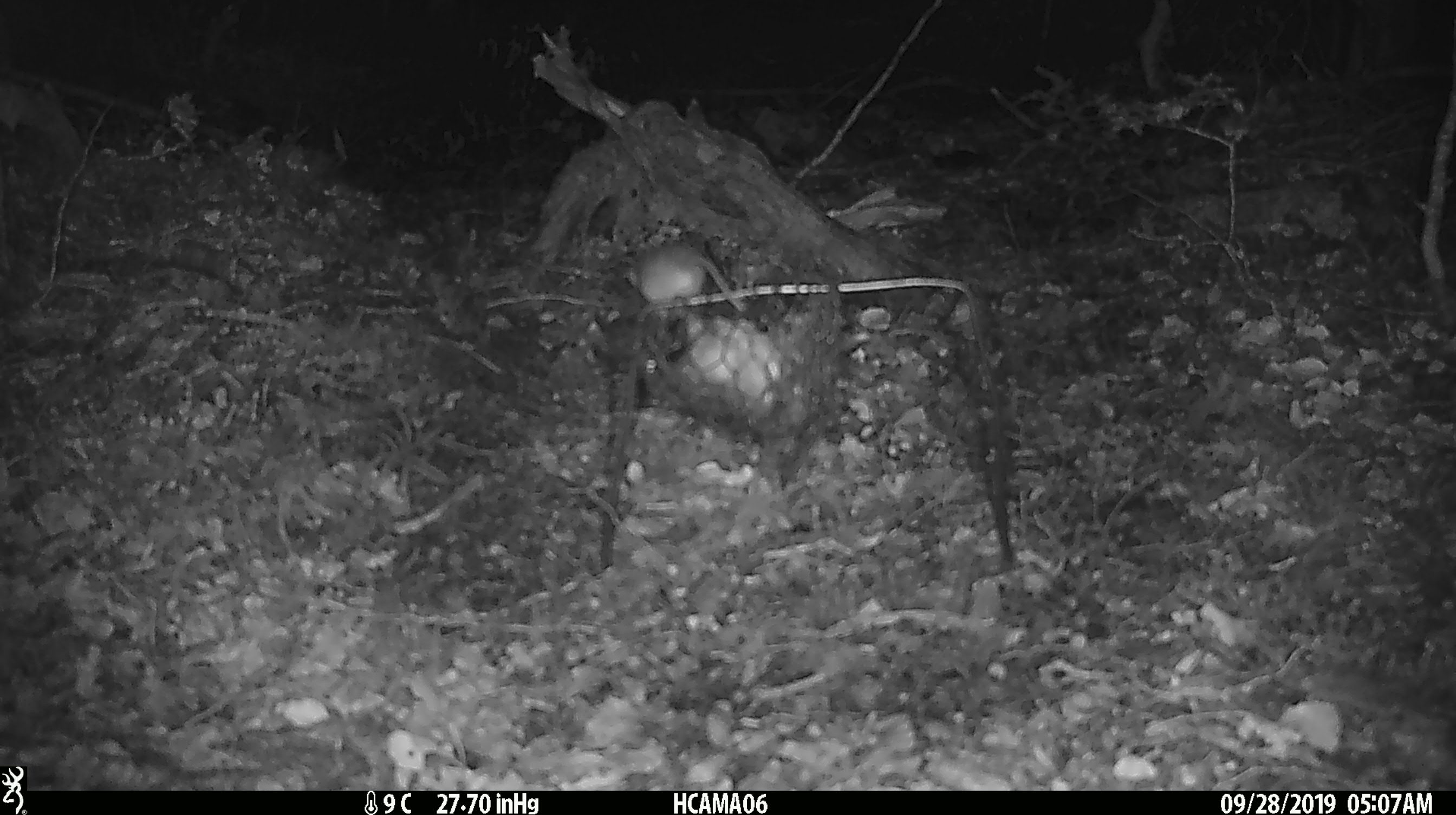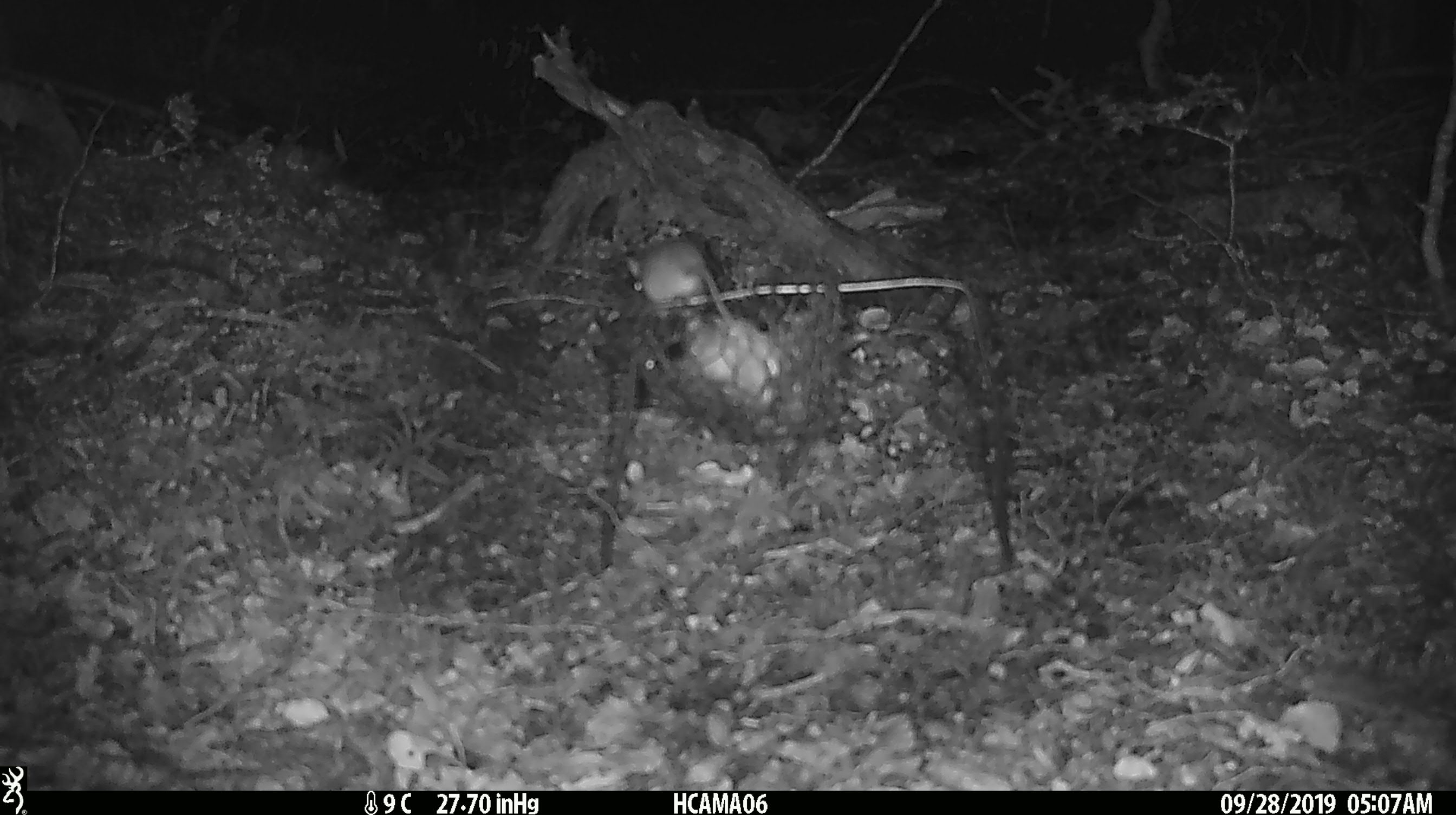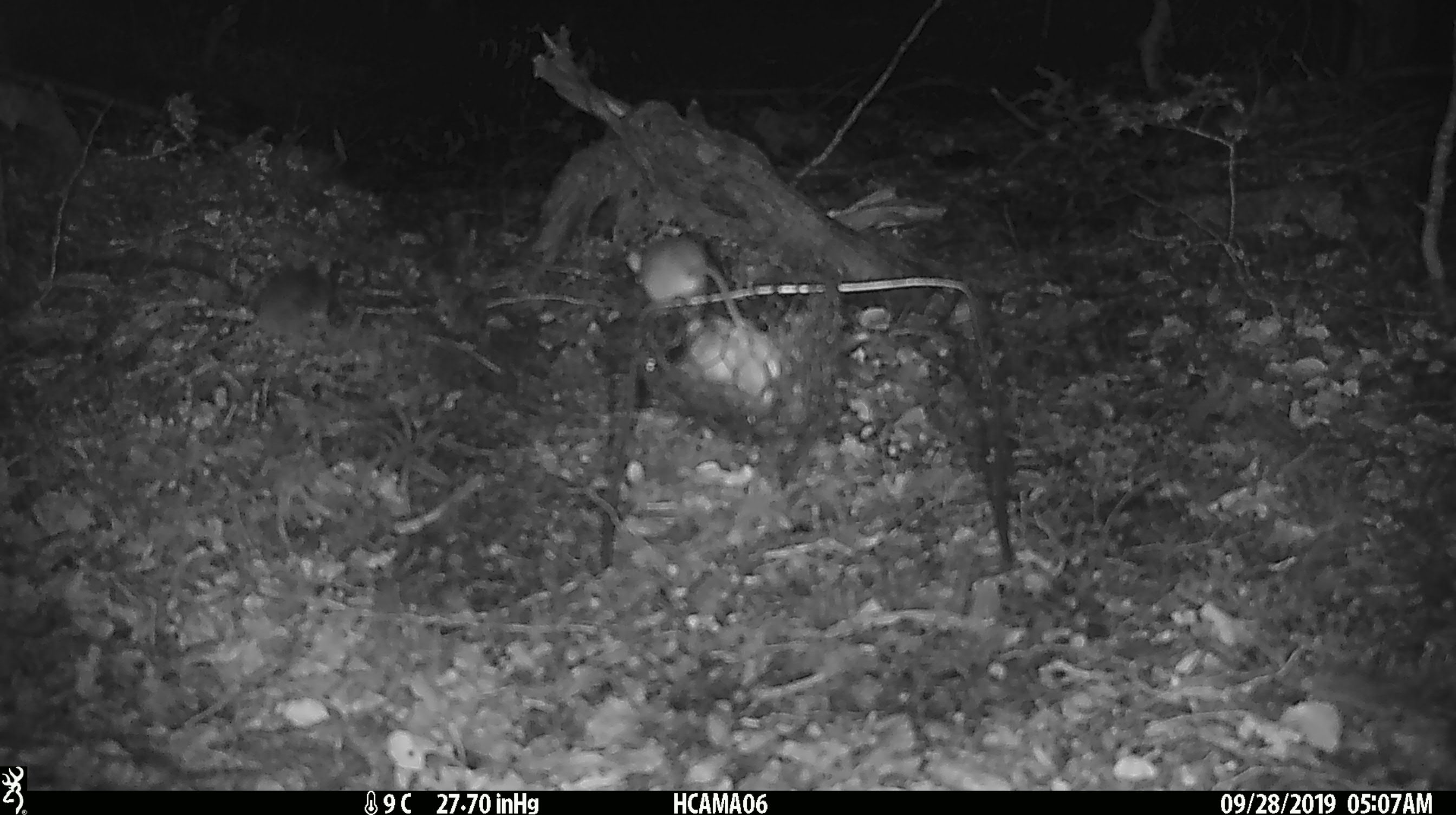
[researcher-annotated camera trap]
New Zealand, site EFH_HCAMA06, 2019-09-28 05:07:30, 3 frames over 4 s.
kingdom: Animalia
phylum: Chordata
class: Mammalia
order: Rodentia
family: Muridae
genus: Mus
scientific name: Mus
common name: mouse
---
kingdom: Animalia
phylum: Chordata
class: Mammalia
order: Rodentia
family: Muridae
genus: Rattus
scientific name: Rattus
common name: rat